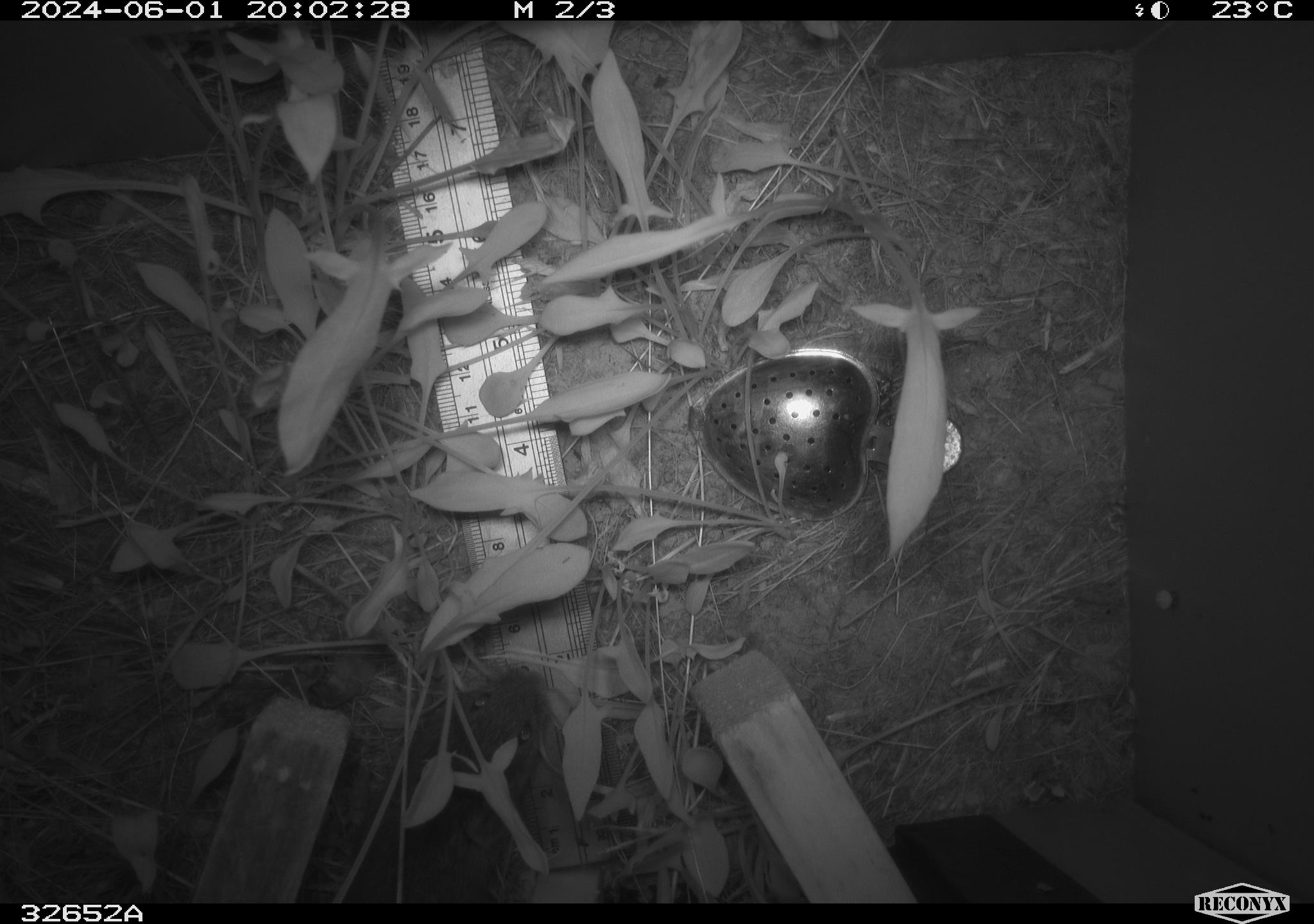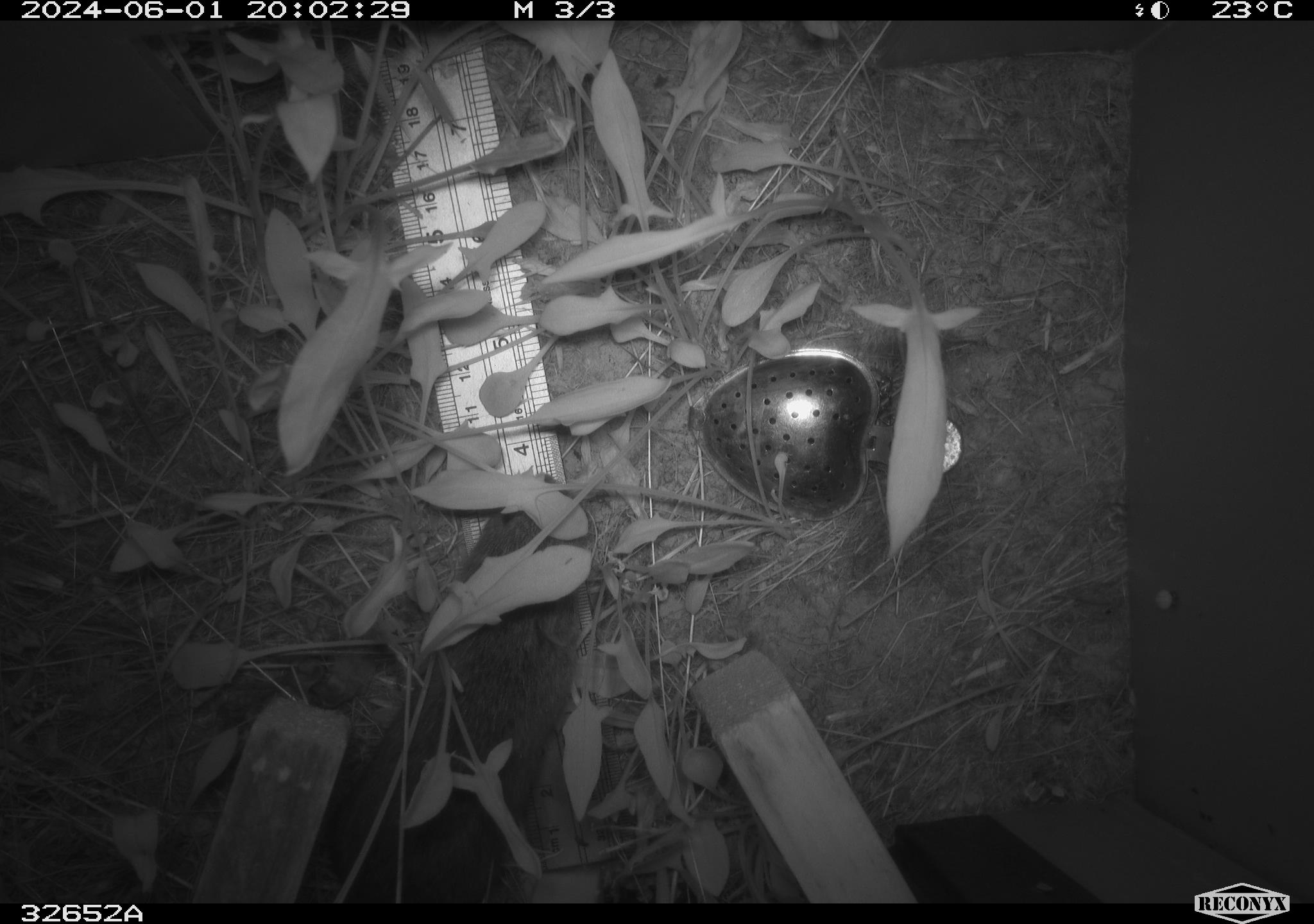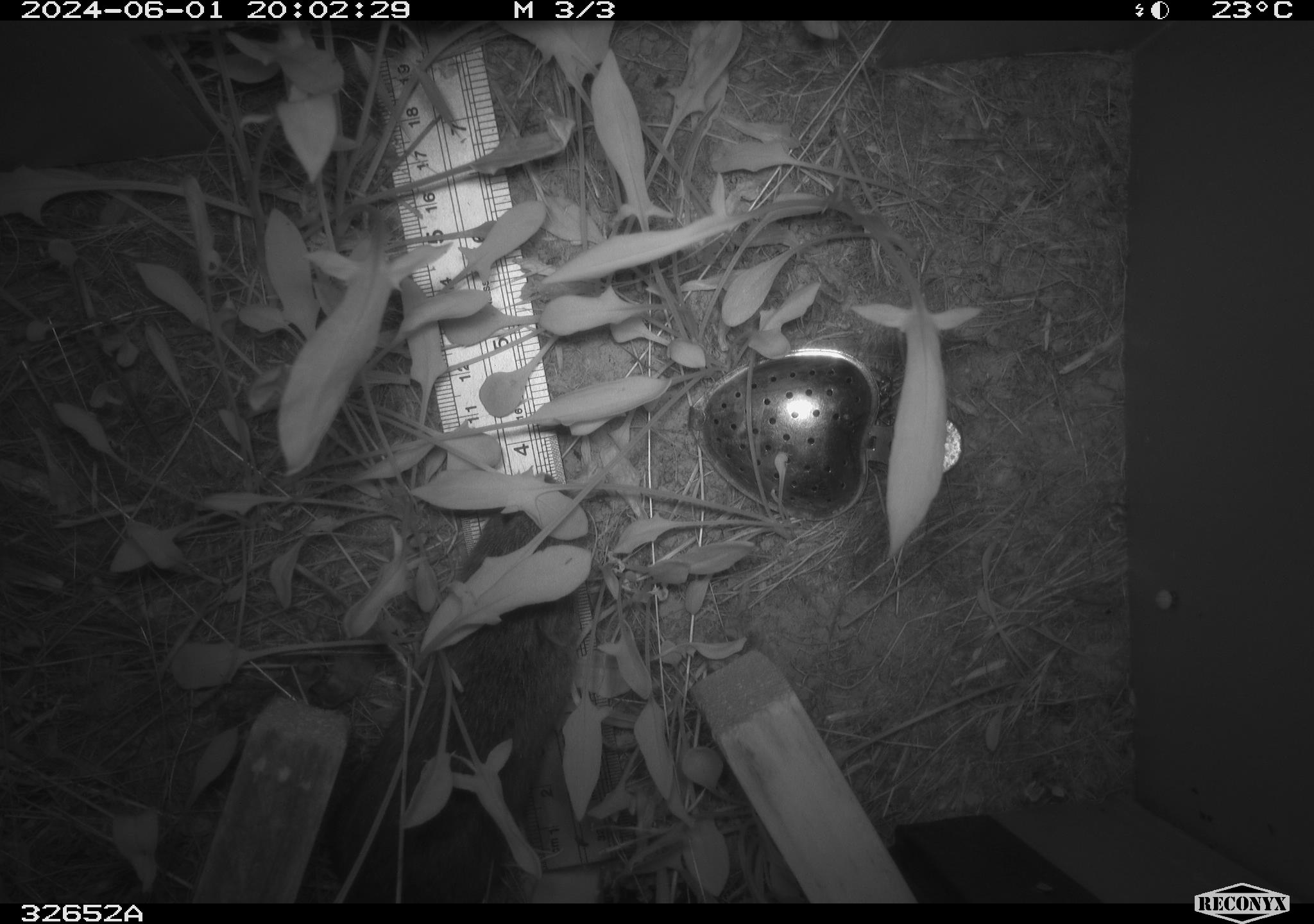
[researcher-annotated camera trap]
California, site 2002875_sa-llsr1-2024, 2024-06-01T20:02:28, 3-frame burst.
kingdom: Animalia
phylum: Chordata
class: Mammalia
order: Rodentia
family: Cricetidae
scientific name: Arvicolinae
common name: voles, lemmings, and muskrats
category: arvicolinae subfamily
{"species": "arvicolinae subfamily (voles, lemmings, and muskrats) (Arvicolinae)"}